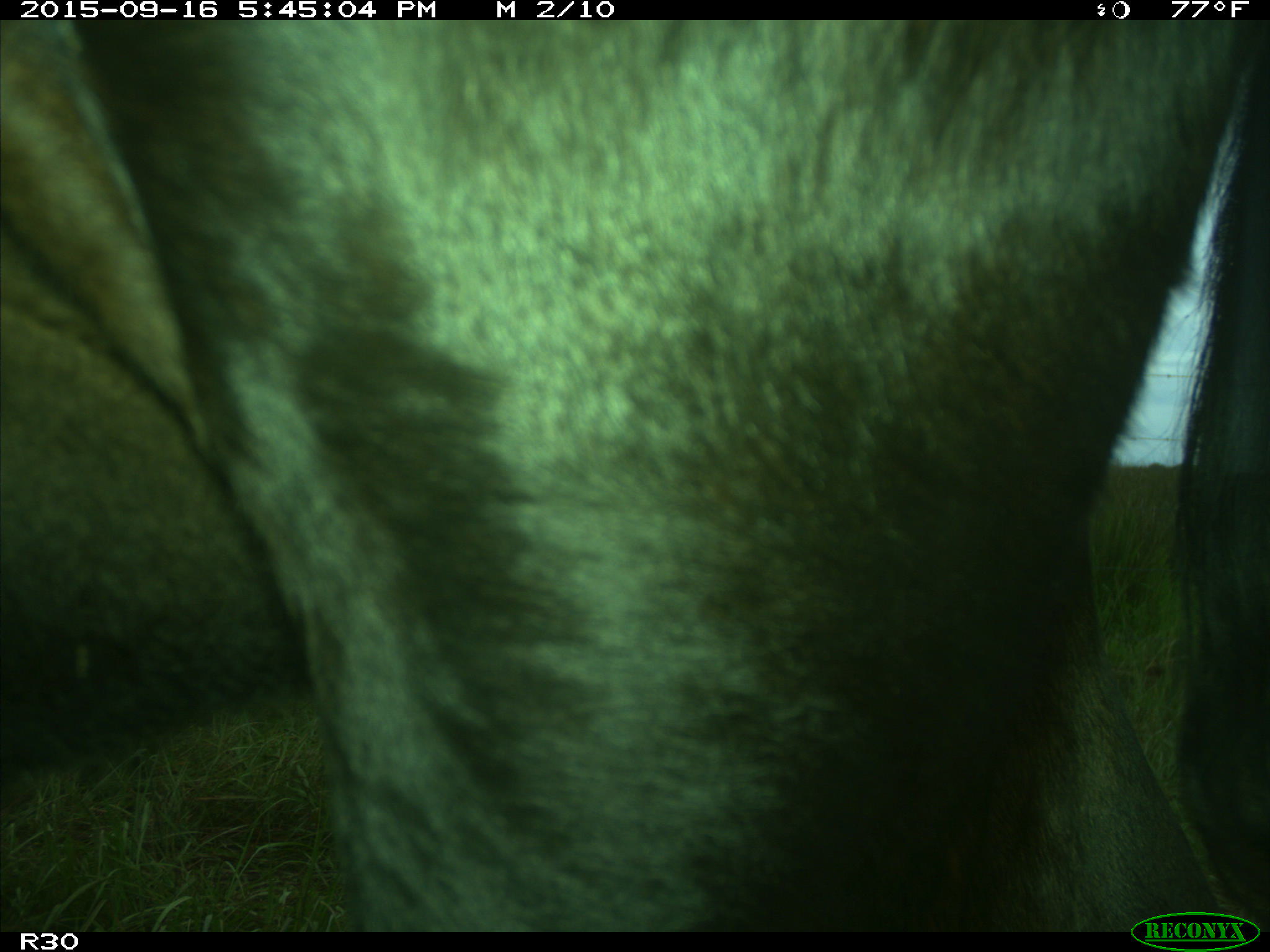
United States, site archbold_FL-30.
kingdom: Animalia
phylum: Chordata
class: Mammalia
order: Artiodactyla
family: Bovidae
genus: Bos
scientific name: Bos taurus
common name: domestic cow